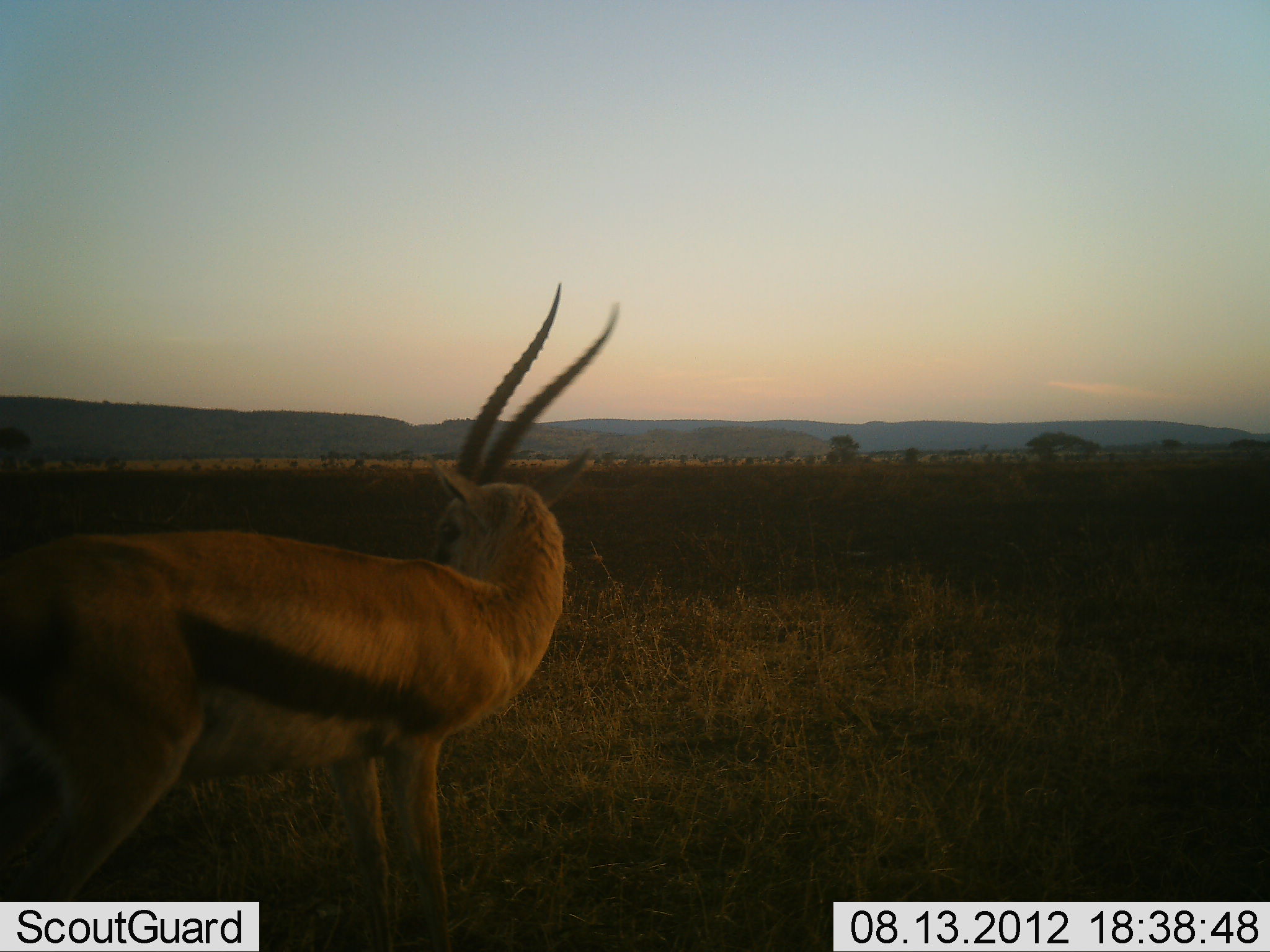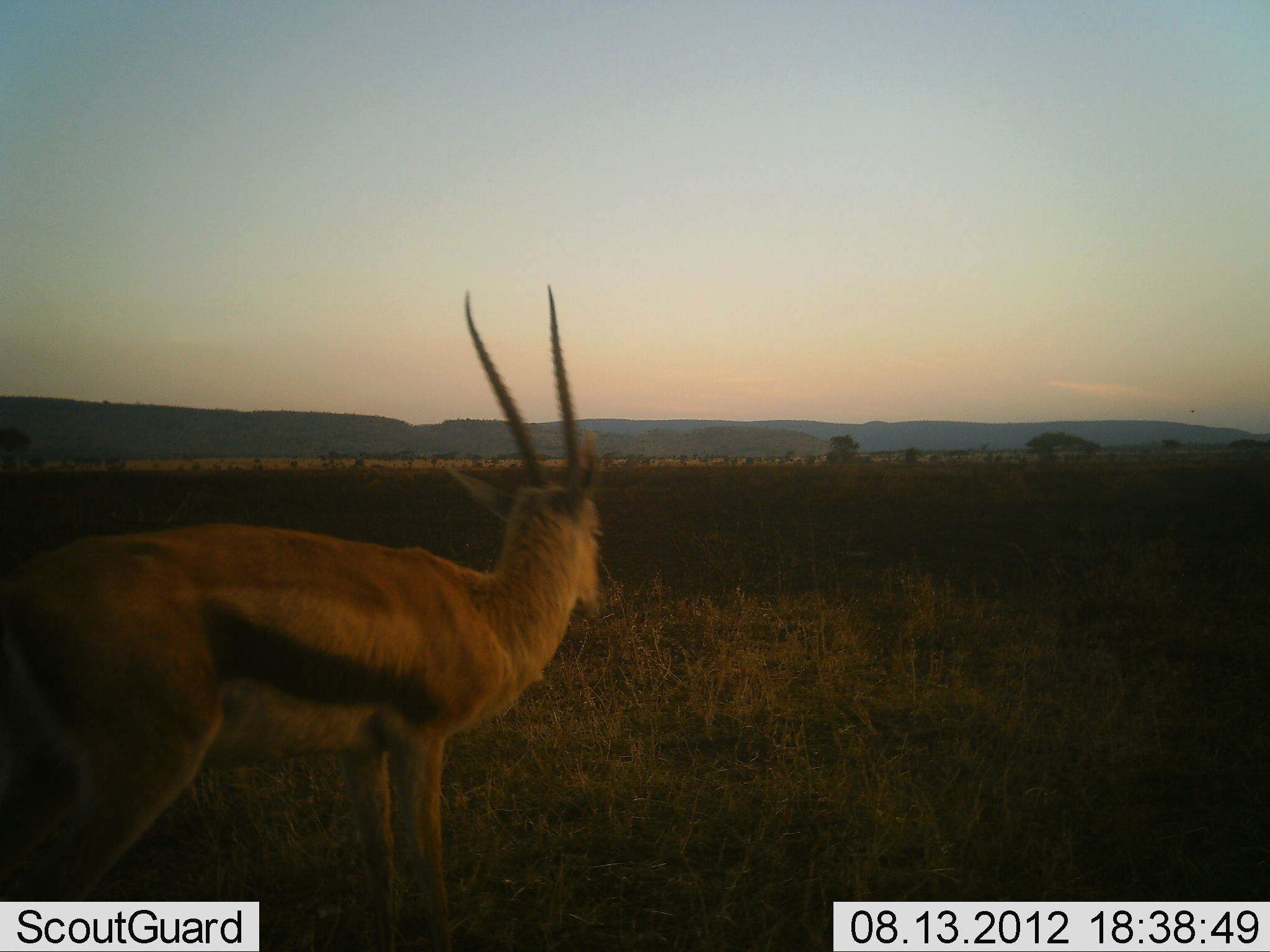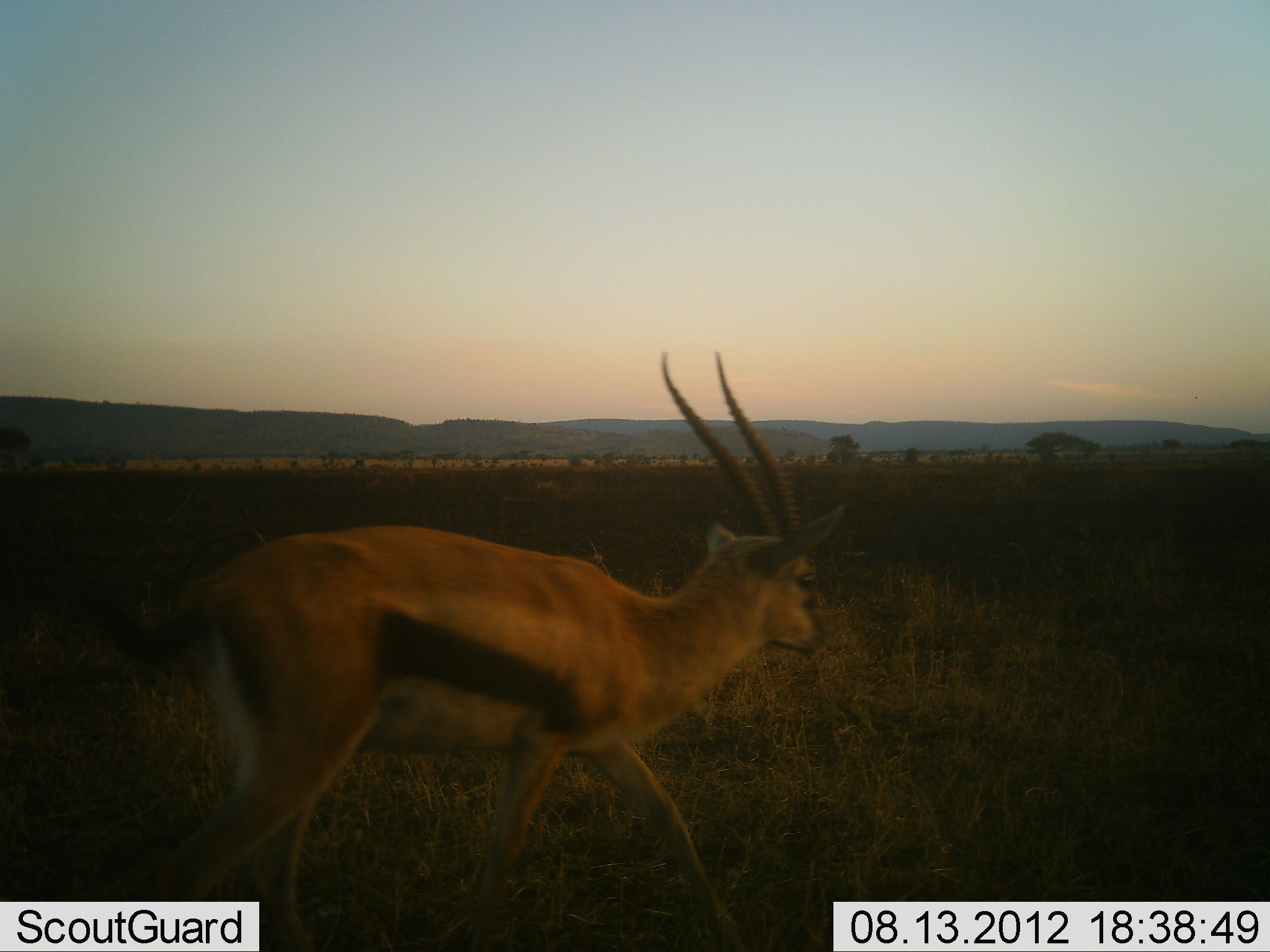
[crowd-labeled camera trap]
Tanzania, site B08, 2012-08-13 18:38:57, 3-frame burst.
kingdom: Animalia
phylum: Chordata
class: Mammalia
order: Artiodactyla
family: Bovidae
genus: Eudorcas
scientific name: Eudorcas thomsonii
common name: thomson's gazelle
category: gazellethomsons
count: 1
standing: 30%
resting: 0%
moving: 80%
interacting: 0%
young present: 0%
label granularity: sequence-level